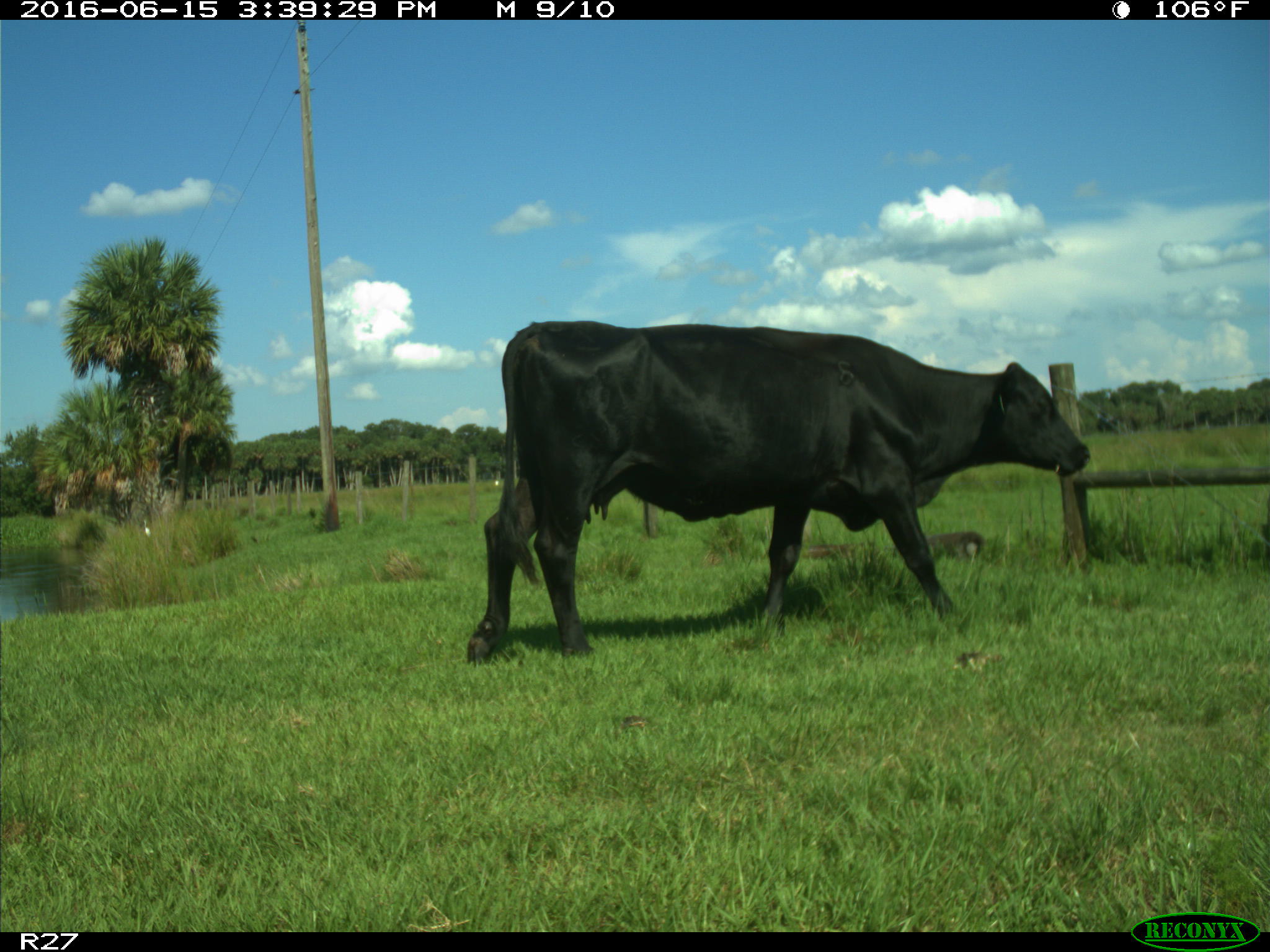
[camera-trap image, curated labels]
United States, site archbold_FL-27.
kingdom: Animalia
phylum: Chordata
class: Mammalia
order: Artiodactyla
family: Bovidae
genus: Bos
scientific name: Bos taurus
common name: domestic cow